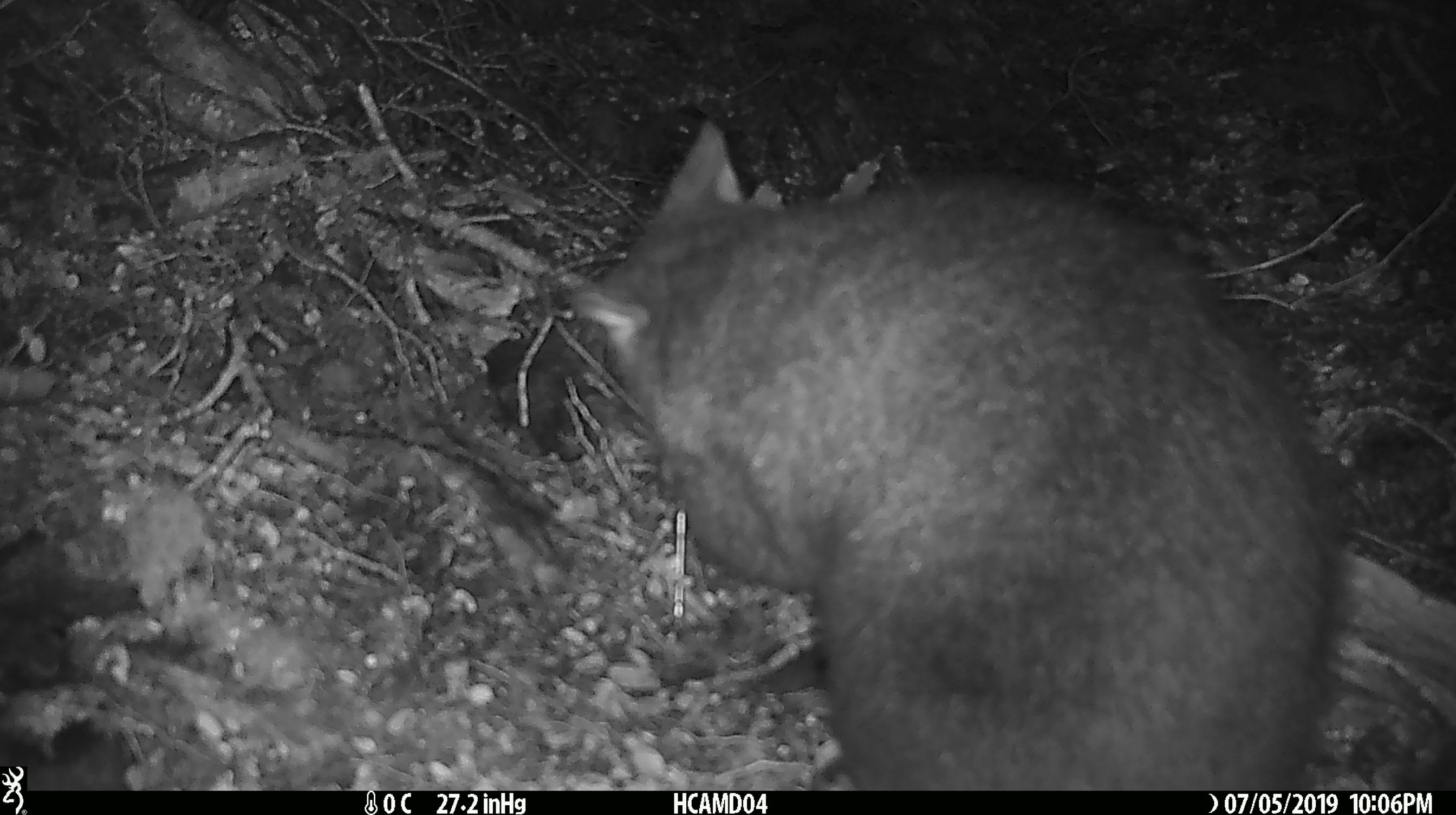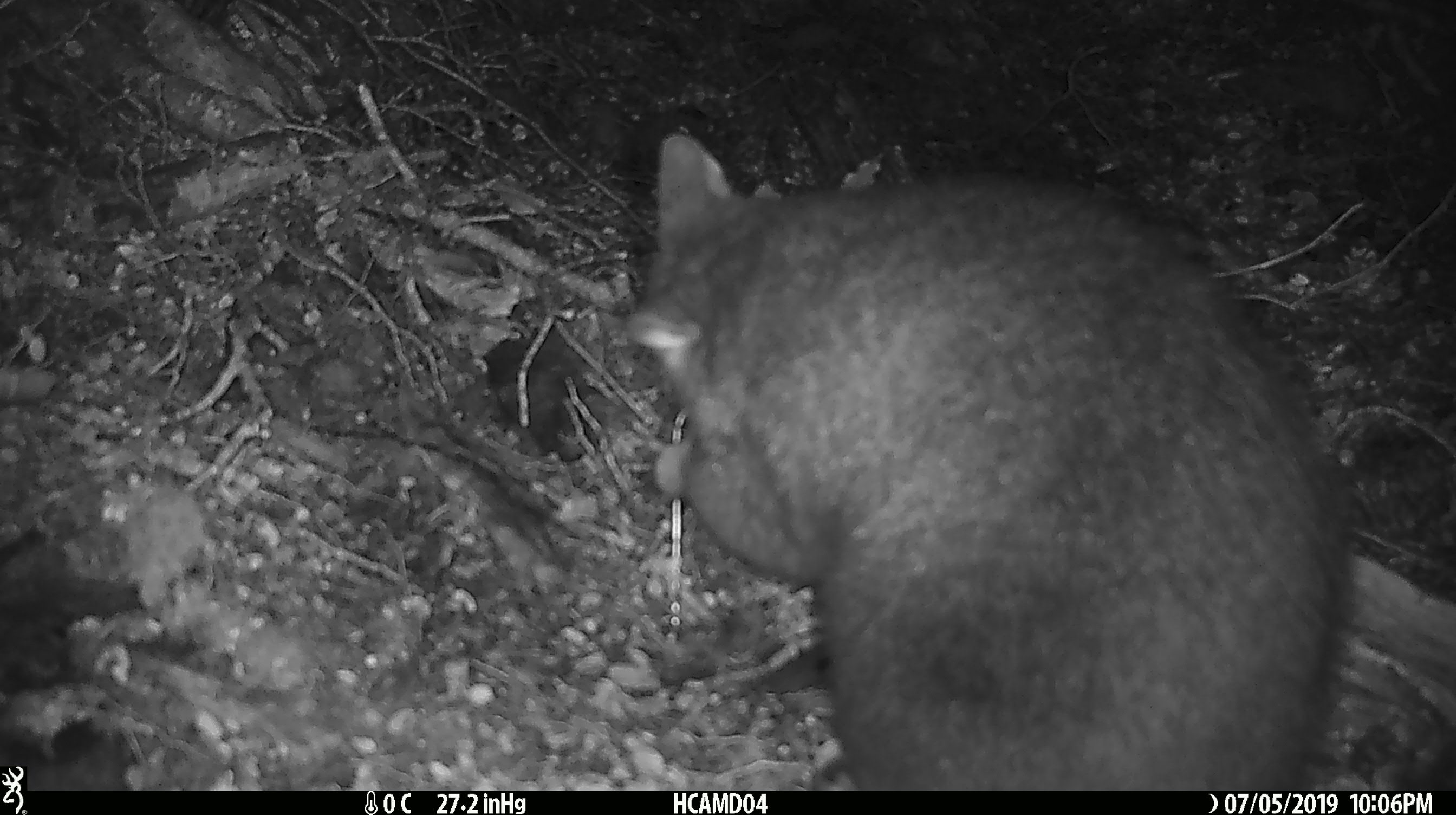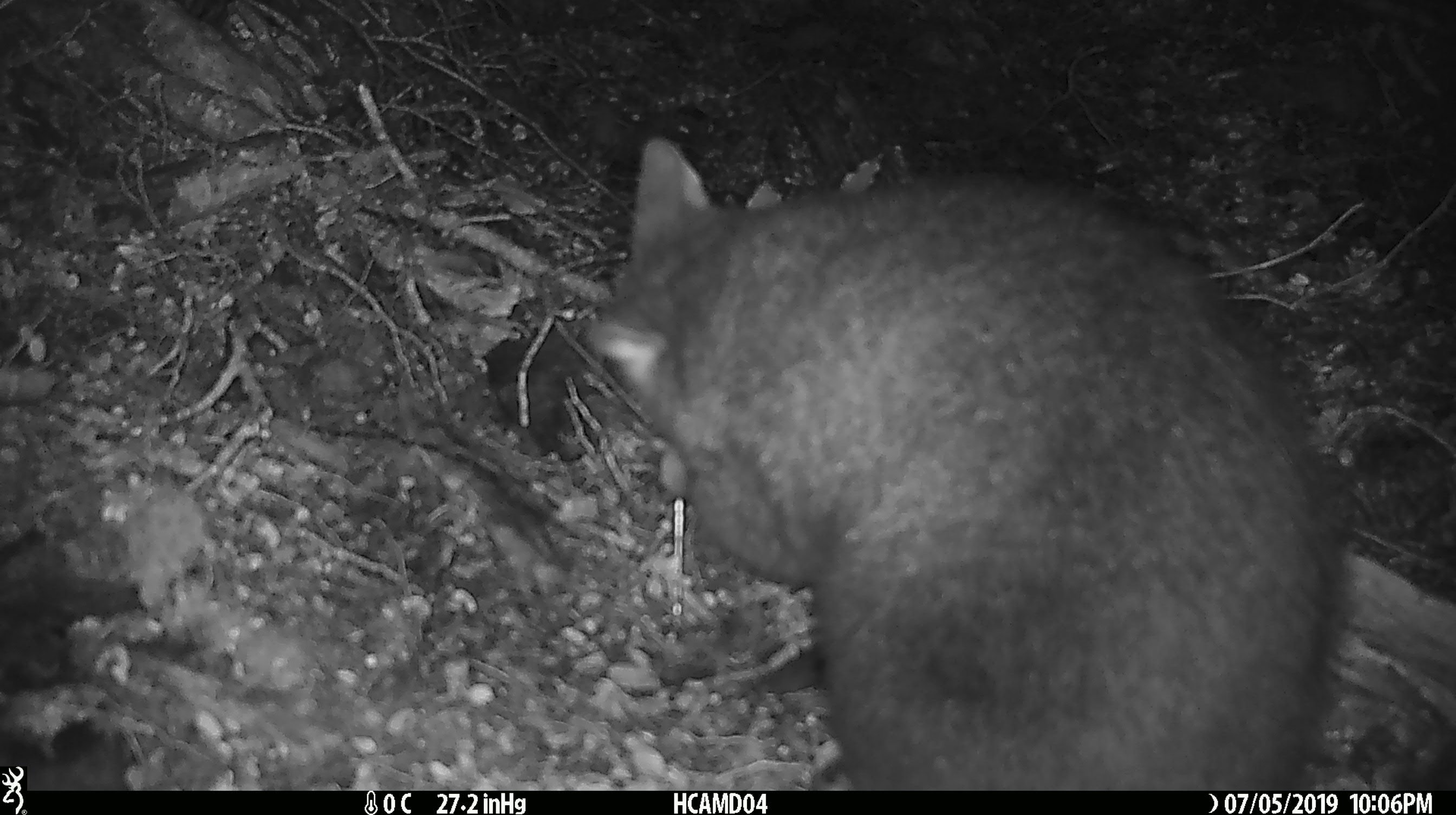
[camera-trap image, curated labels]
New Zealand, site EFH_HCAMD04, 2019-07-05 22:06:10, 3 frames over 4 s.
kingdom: Animalia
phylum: Chordata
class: Mammalia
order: Diprotodontia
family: Phalangeridae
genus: Trichosurus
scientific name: Trichosurus vulpecula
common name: common brushtail possum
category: possum